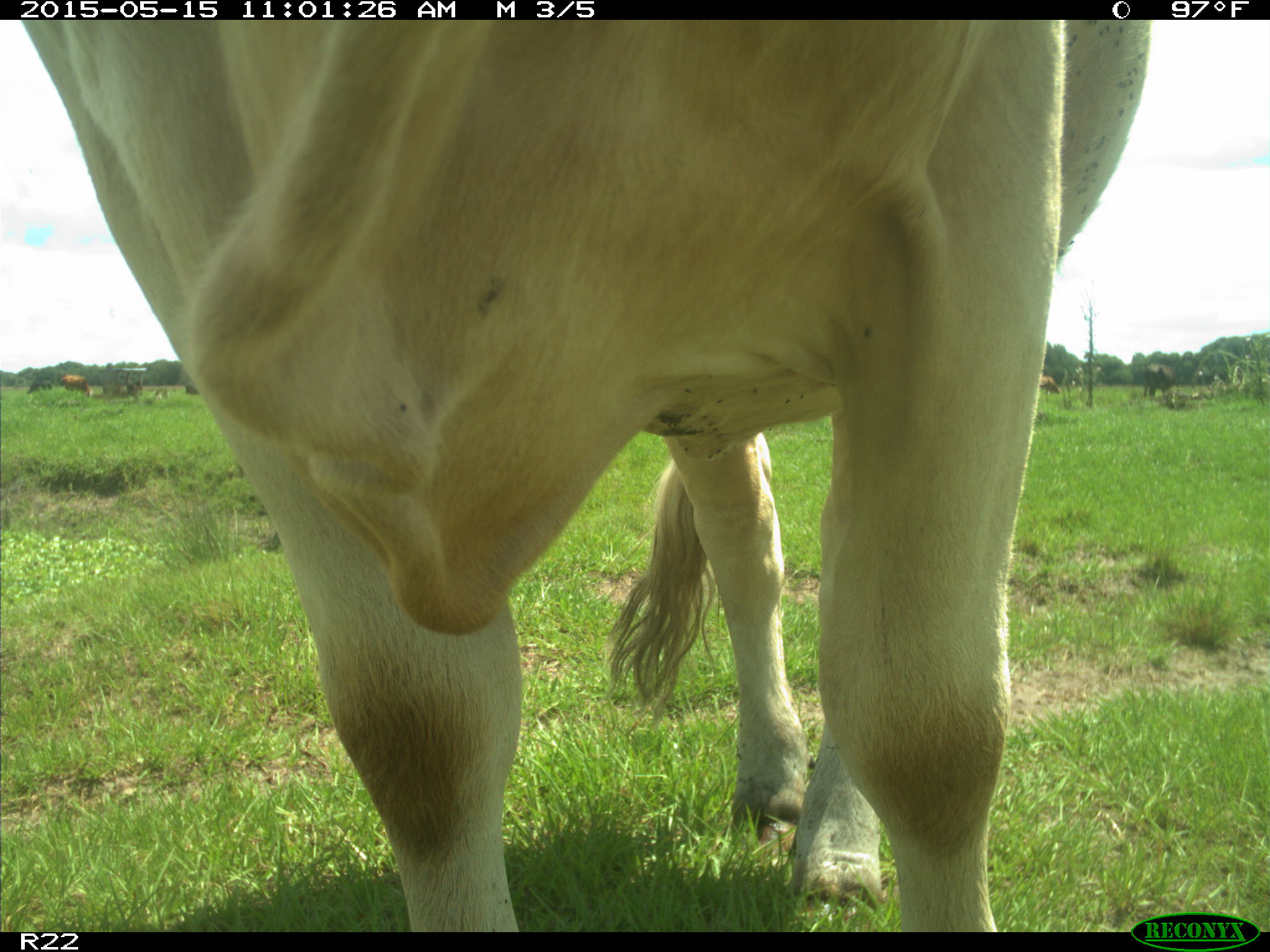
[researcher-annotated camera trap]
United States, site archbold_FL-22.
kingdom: Animalia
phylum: Chordata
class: Mammalia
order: Artiodactyla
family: Bovidae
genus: Bos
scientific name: Bos taurus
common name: domestic cow